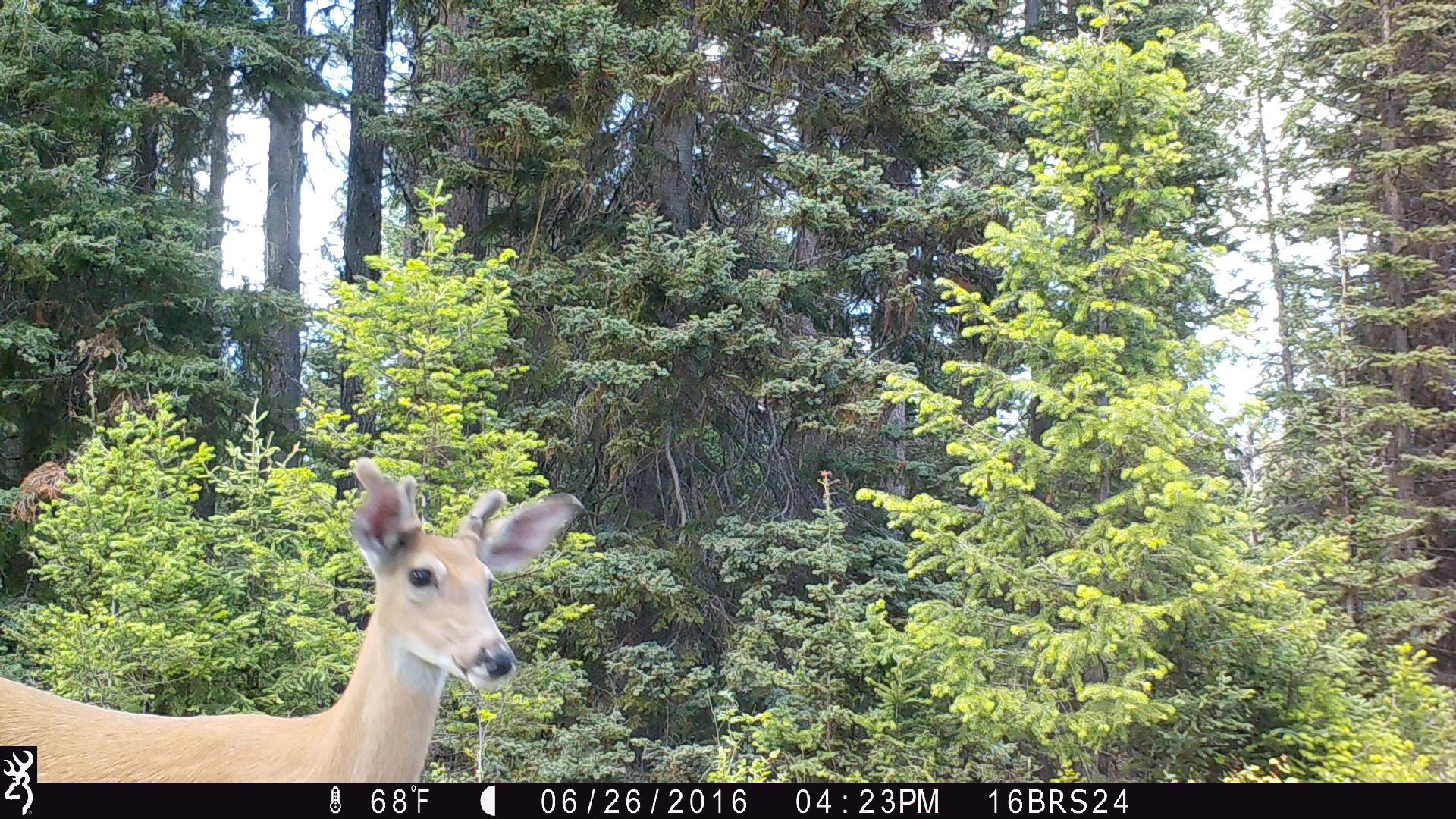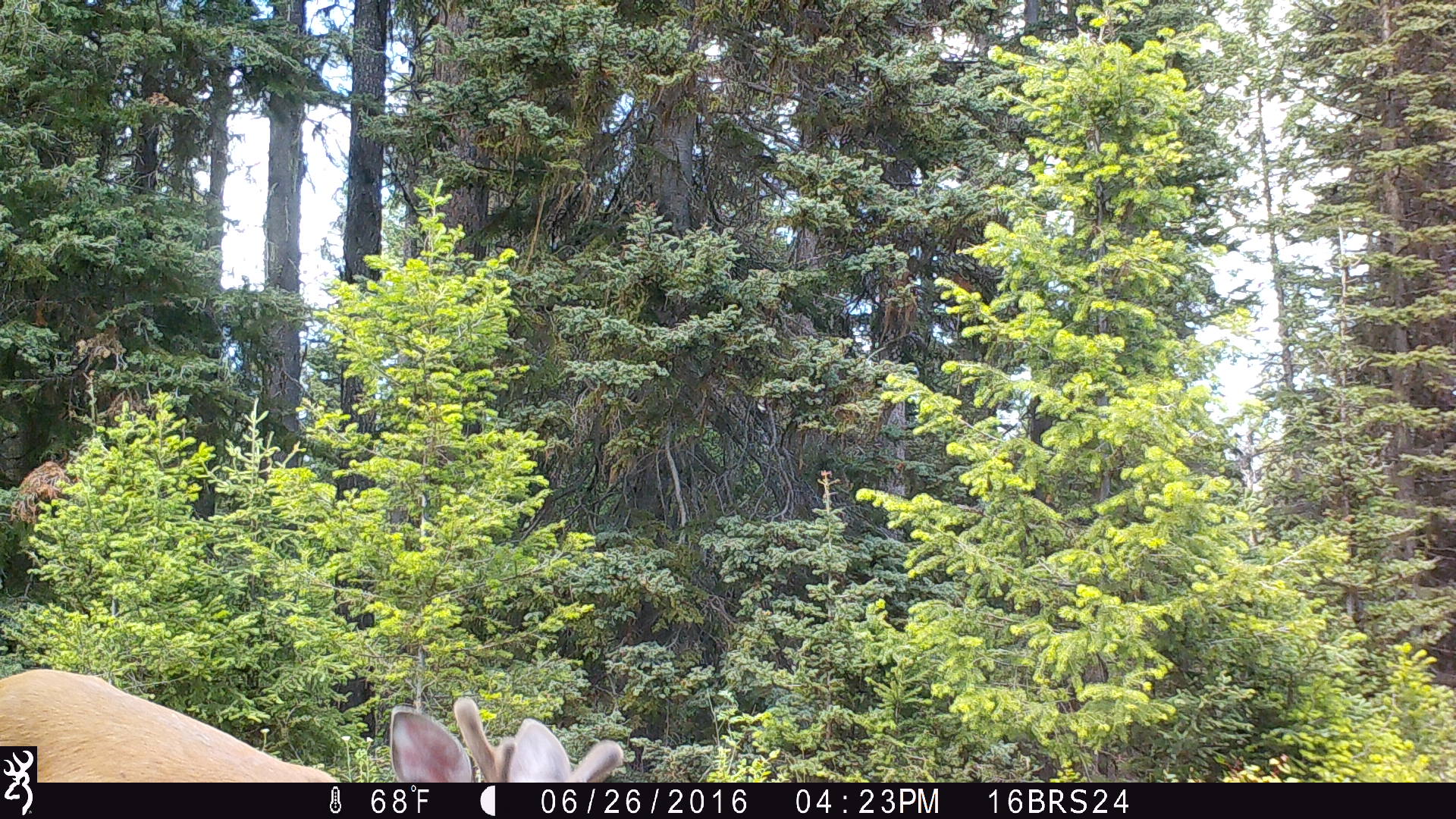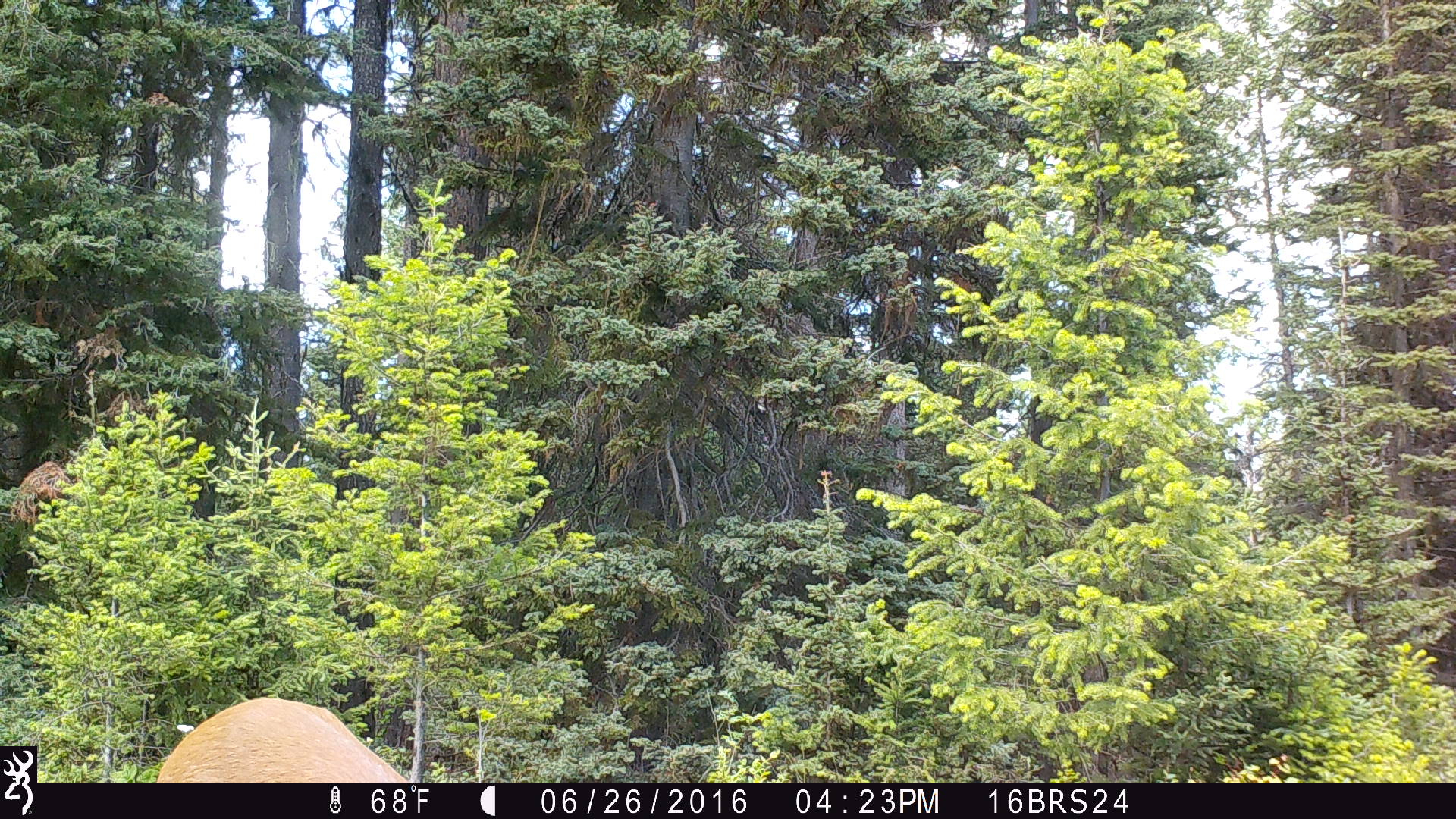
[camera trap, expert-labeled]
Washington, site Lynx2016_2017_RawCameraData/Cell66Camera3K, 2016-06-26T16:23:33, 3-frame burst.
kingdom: Animalia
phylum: Chordata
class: Mammalia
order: Artiodactyla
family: Cervidae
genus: Odocoileus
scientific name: Odocoileus virginianus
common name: white-tailed deer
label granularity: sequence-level